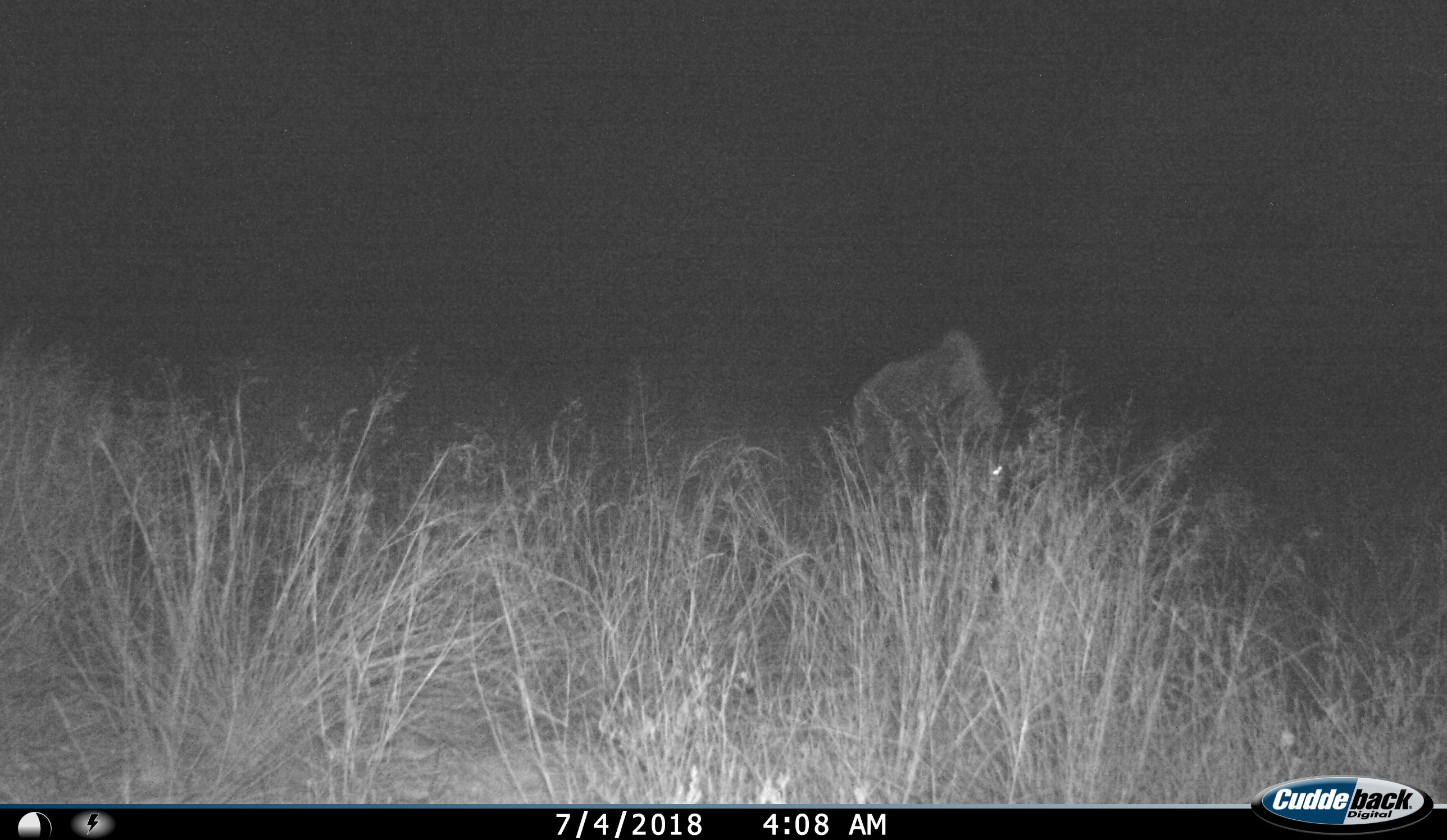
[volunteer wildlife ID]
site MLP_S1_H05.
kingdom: Animalia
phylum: Chordata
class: Mammalia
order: Artiodactyla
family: Bovidae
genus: Connochaetes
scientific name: Connochaetes taurinus taurinus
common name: blue wildebeest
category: wildebeestblue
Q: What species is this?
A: Wildebeestblue (blue wildebeest) (Connochaetes taurinus taurinus).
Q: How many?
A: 1.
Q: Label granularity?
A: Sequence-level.